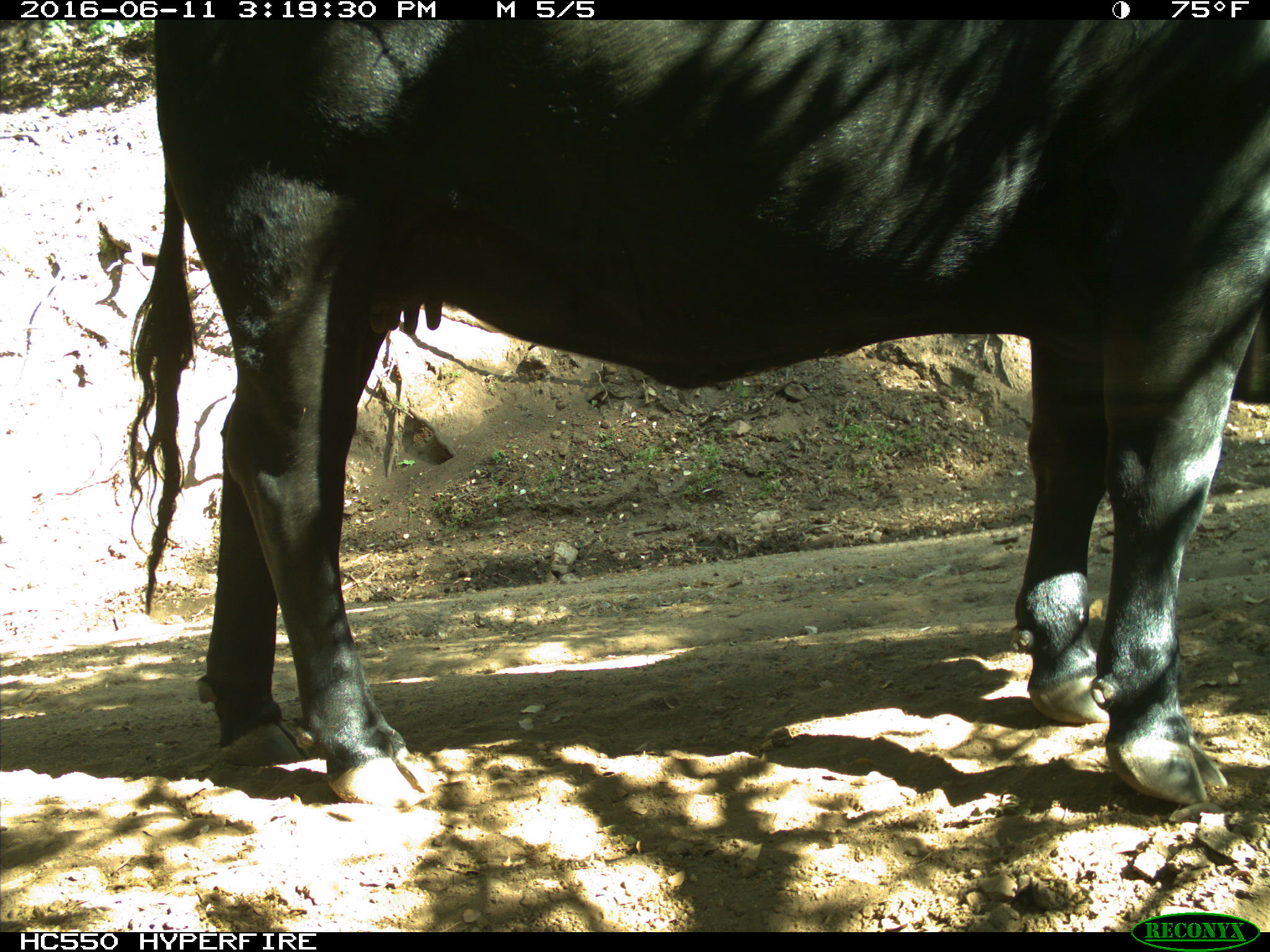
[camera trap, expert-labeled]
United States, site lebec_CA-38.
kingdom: Animalia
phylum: Chordata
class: Mammalia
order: Artiodactyla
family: Bovidae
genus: Bos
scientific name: Bos taurus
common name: domestic cow